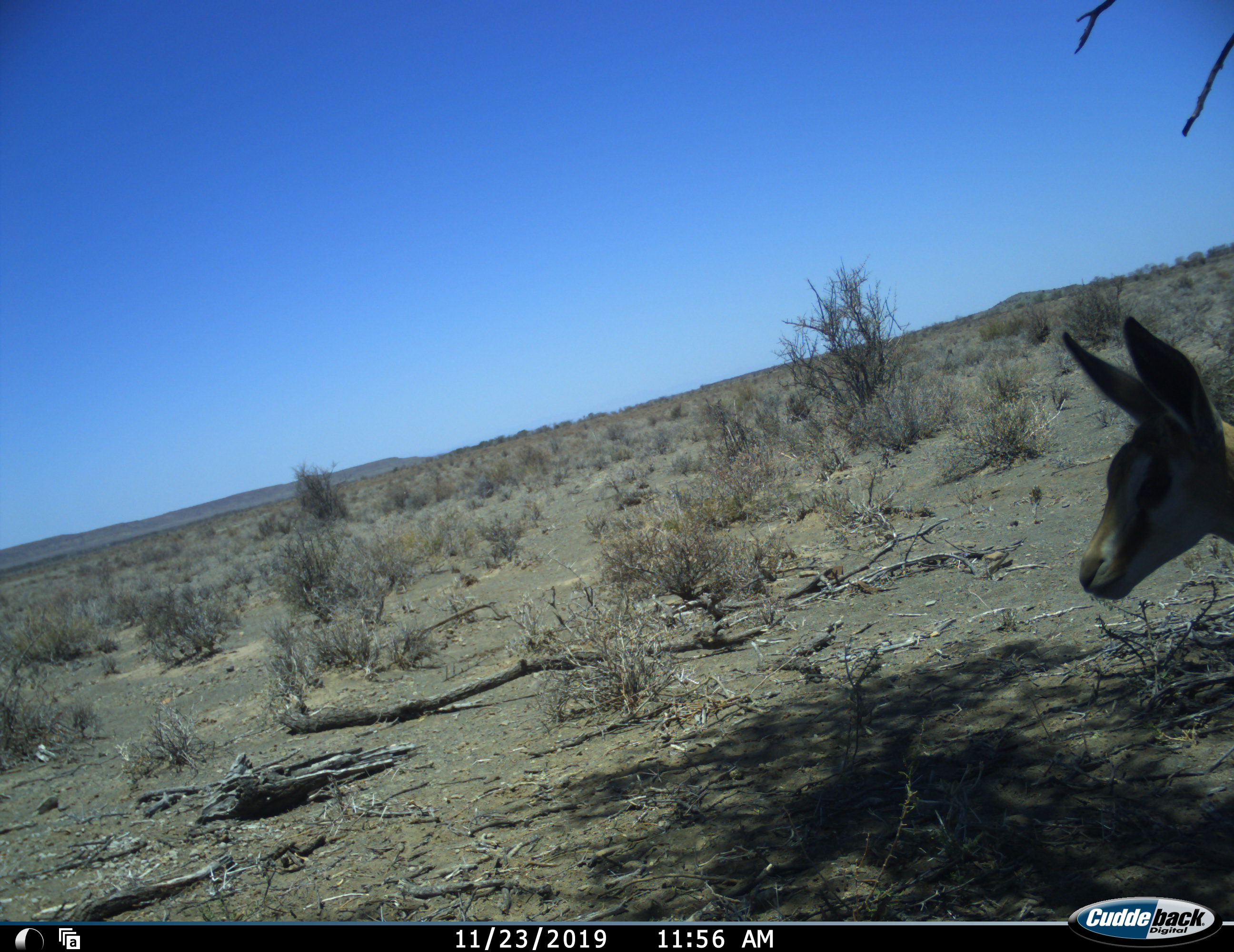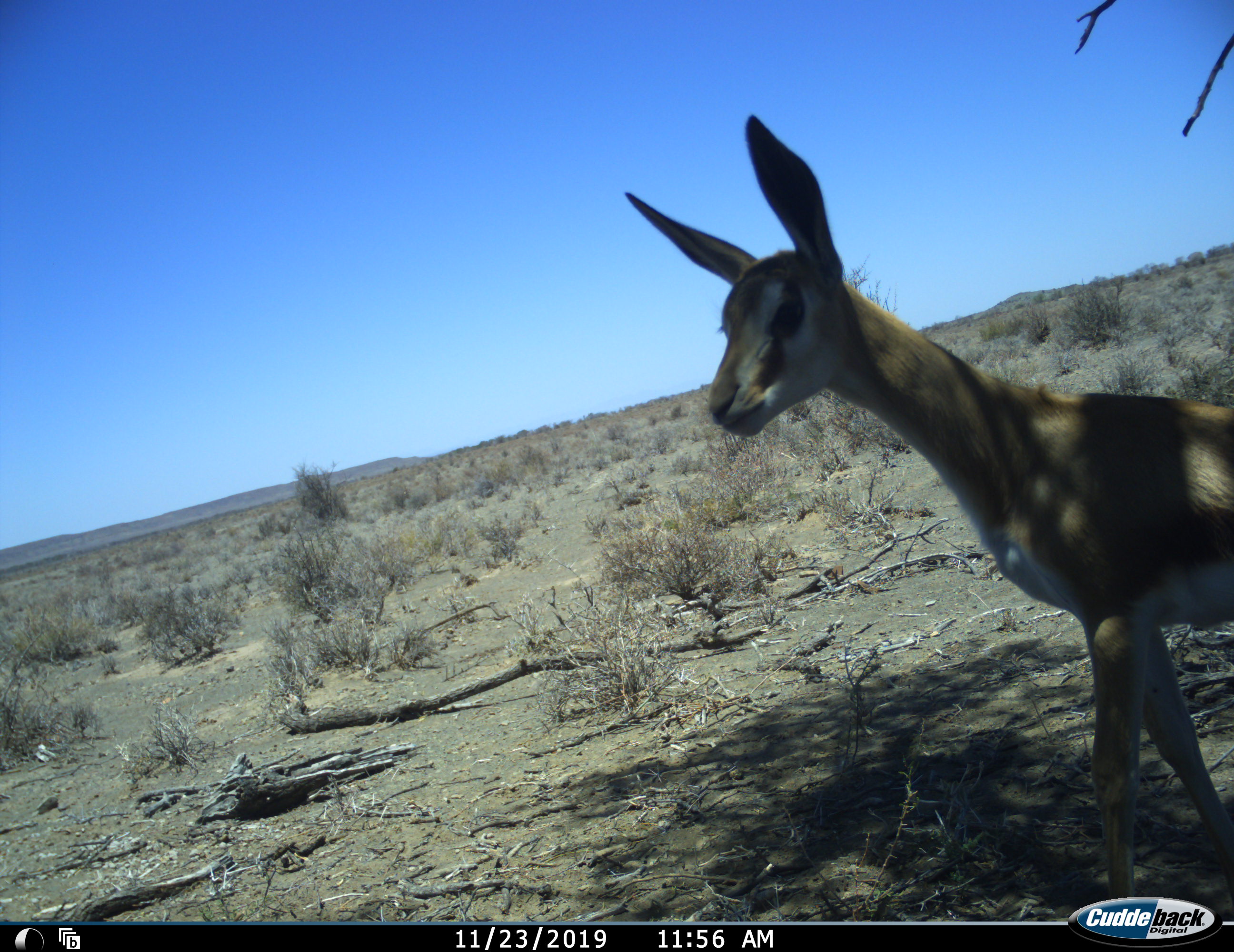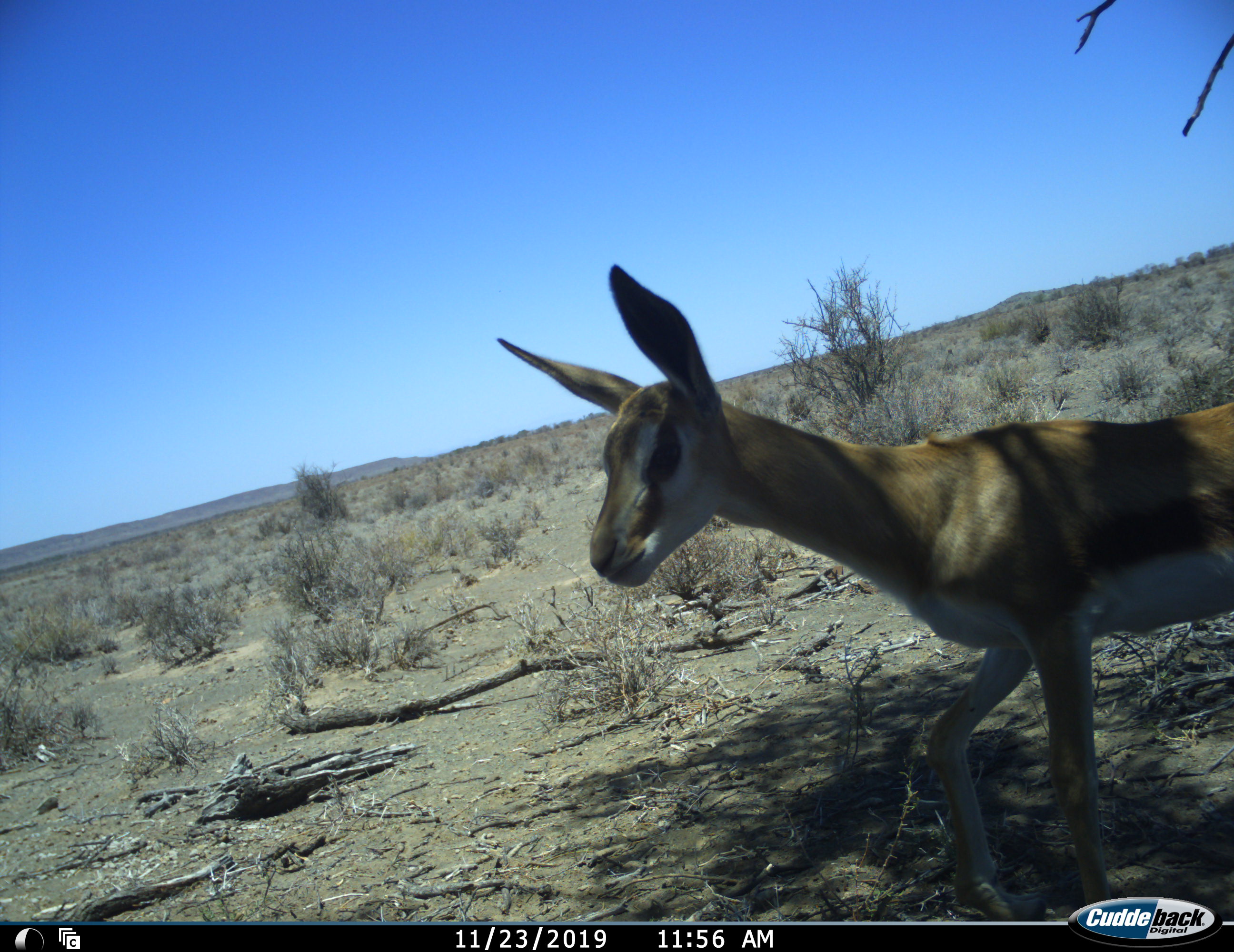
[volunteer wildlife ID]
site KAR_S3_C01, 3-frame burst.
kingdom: Animalia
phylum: Chordata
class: Mammalia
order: Artiodactyla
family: Bovidae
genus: Antidorcas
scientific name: Antidorcas marsupialis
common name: springbok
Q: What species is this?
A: Springbok (Antidorcas marsupialis).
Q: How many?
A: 1.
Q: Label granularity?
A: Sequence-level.